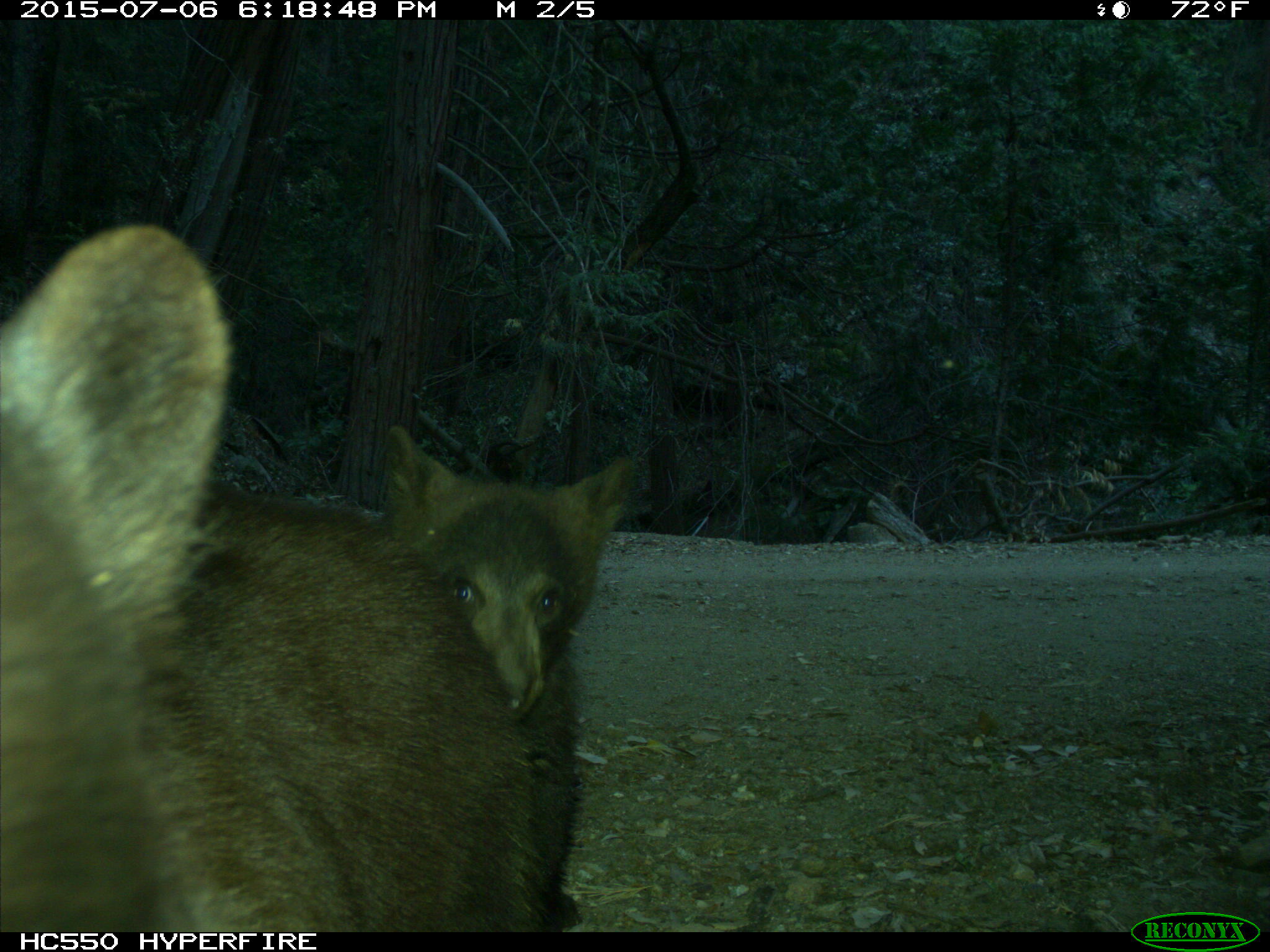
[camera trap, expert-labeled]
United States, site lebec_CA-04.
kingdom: Animalia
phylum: Chordata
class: Mammalia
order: Carnivora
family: Ursidae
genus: Ursus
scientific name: Ursus americanus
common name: american black bear